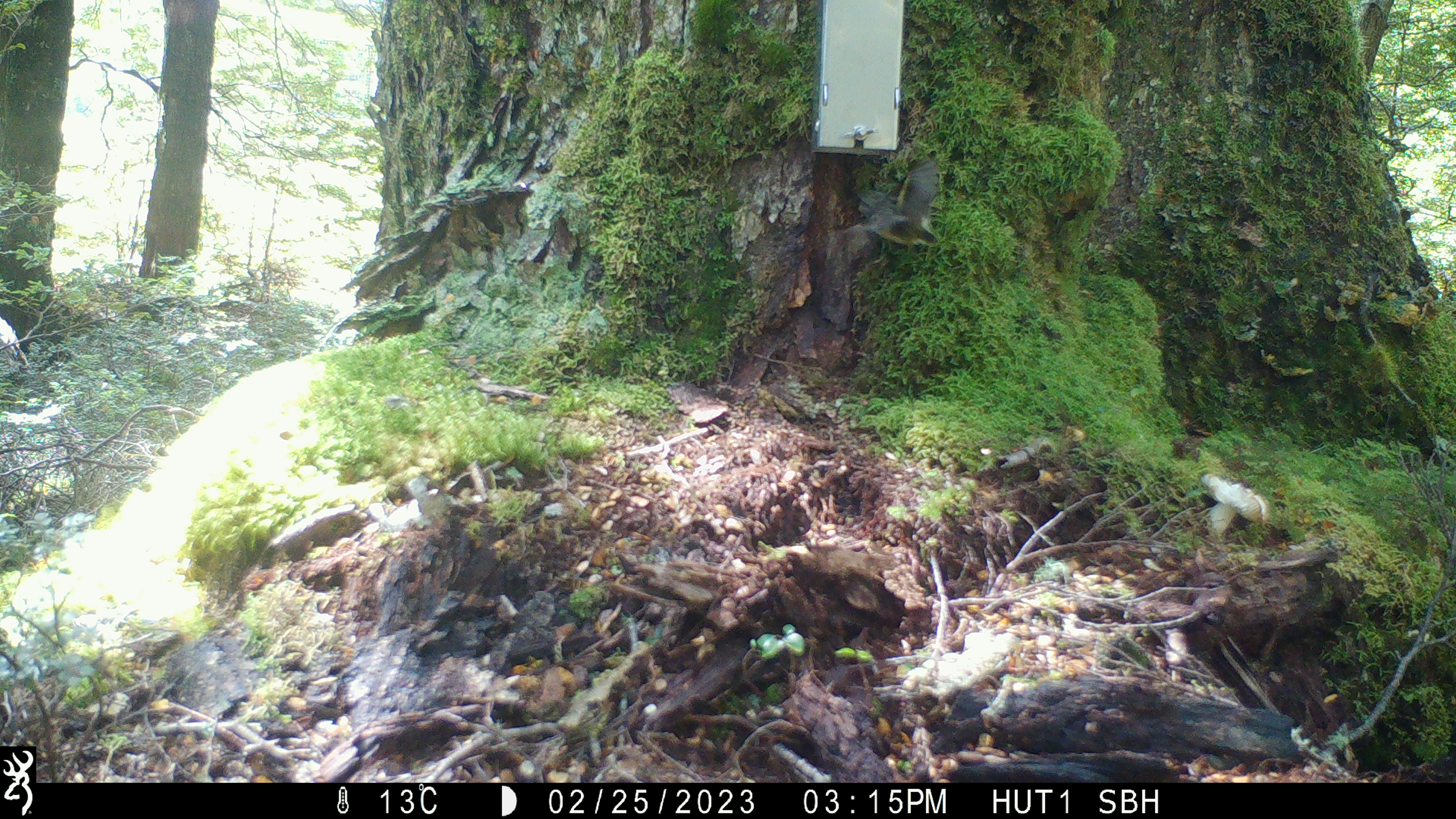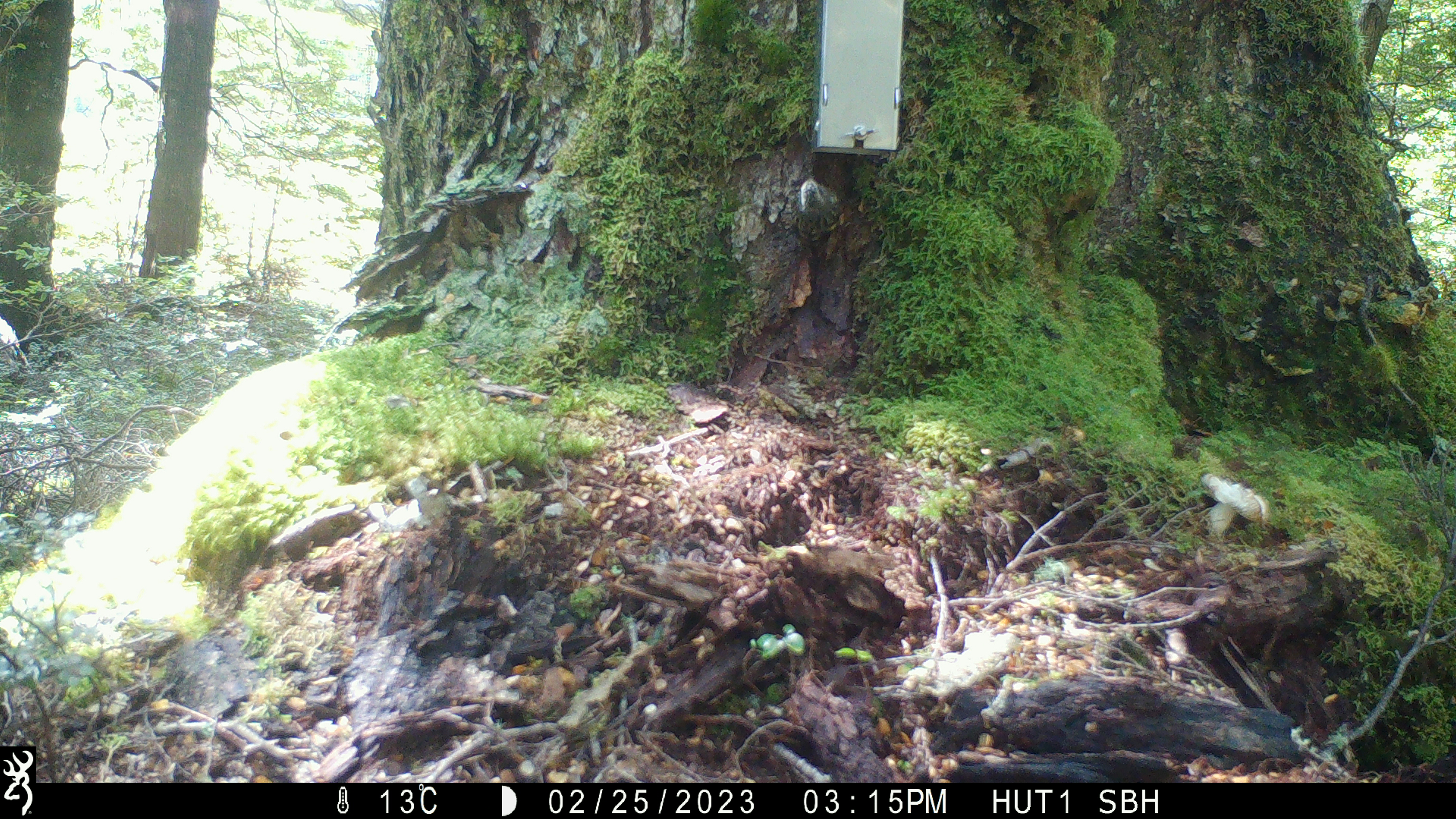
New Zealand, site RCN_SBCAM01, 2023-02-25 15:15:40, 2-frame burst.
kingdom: Animalia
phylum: Chordata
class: Aves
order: Passeriformes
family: Acanthisittidae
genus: Acanthisitta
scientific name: Acanthisitta chloris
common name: rifleman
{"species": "rifleman (Acanthisitta chloris)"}